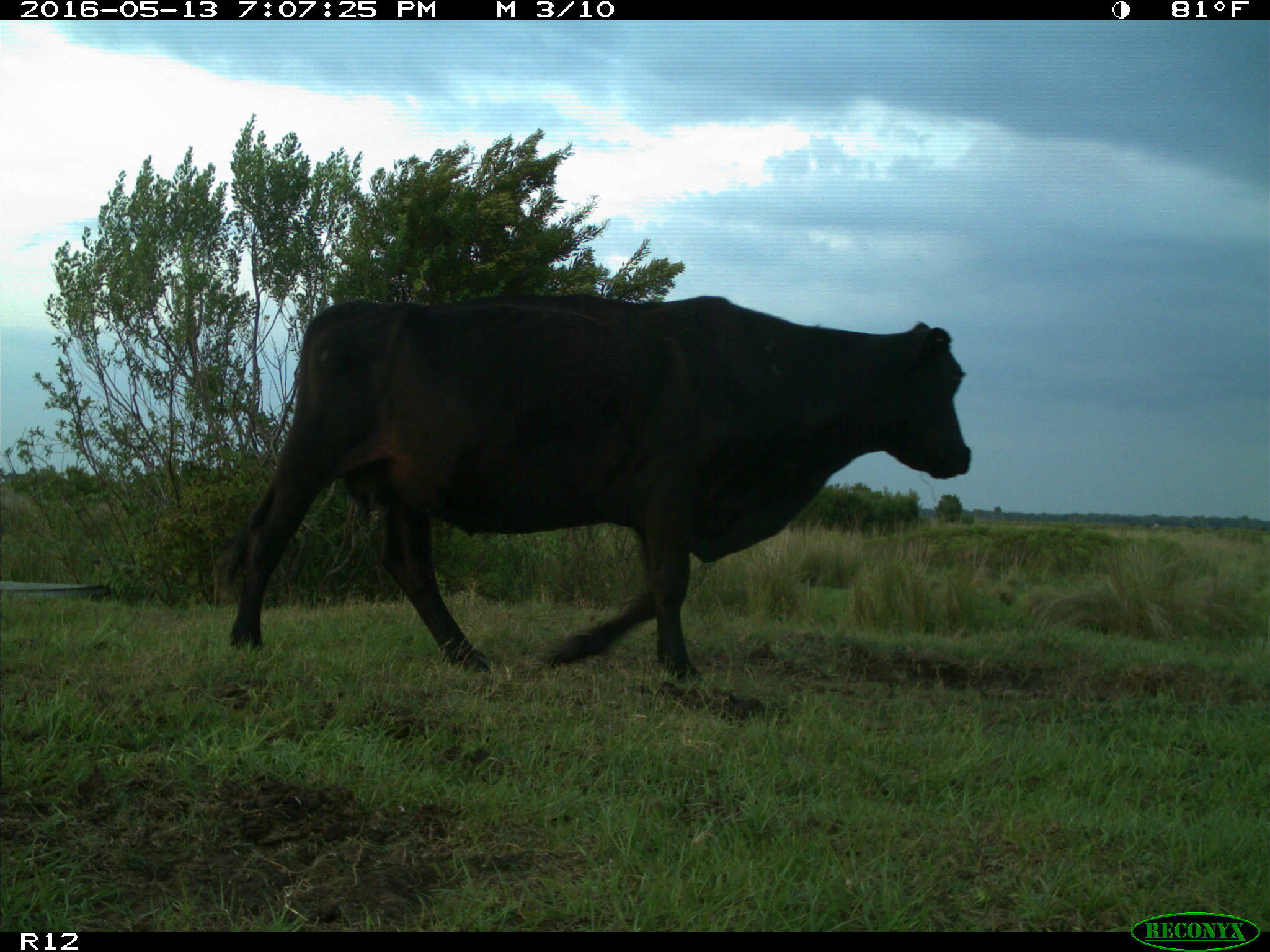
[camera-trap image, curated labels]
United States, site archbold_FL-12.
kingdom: Animalia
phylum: Chordata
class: Mammalia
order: Artiodactyla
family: Bovidae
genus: Bos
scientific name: Bos taurus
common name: domestic cow